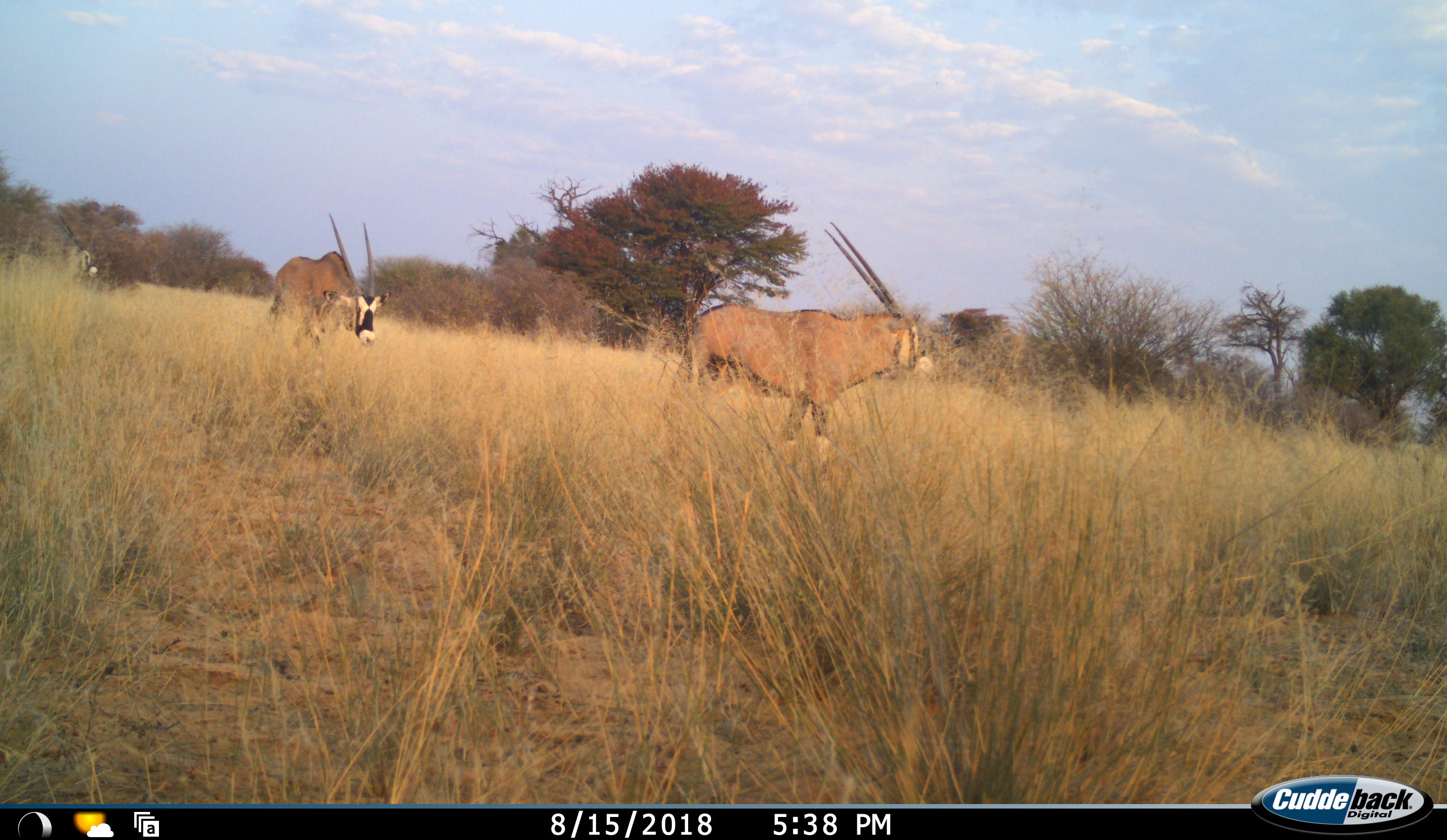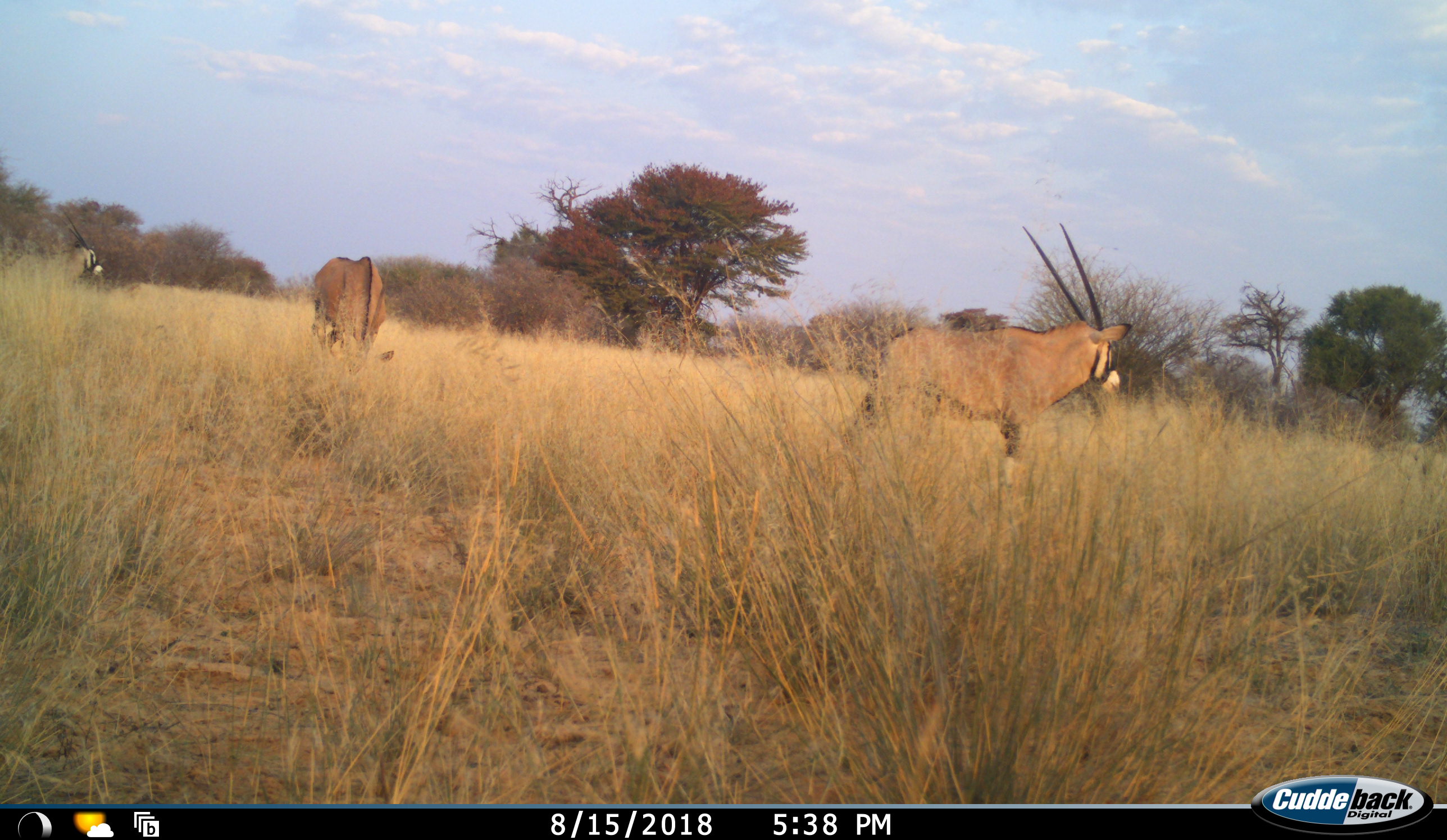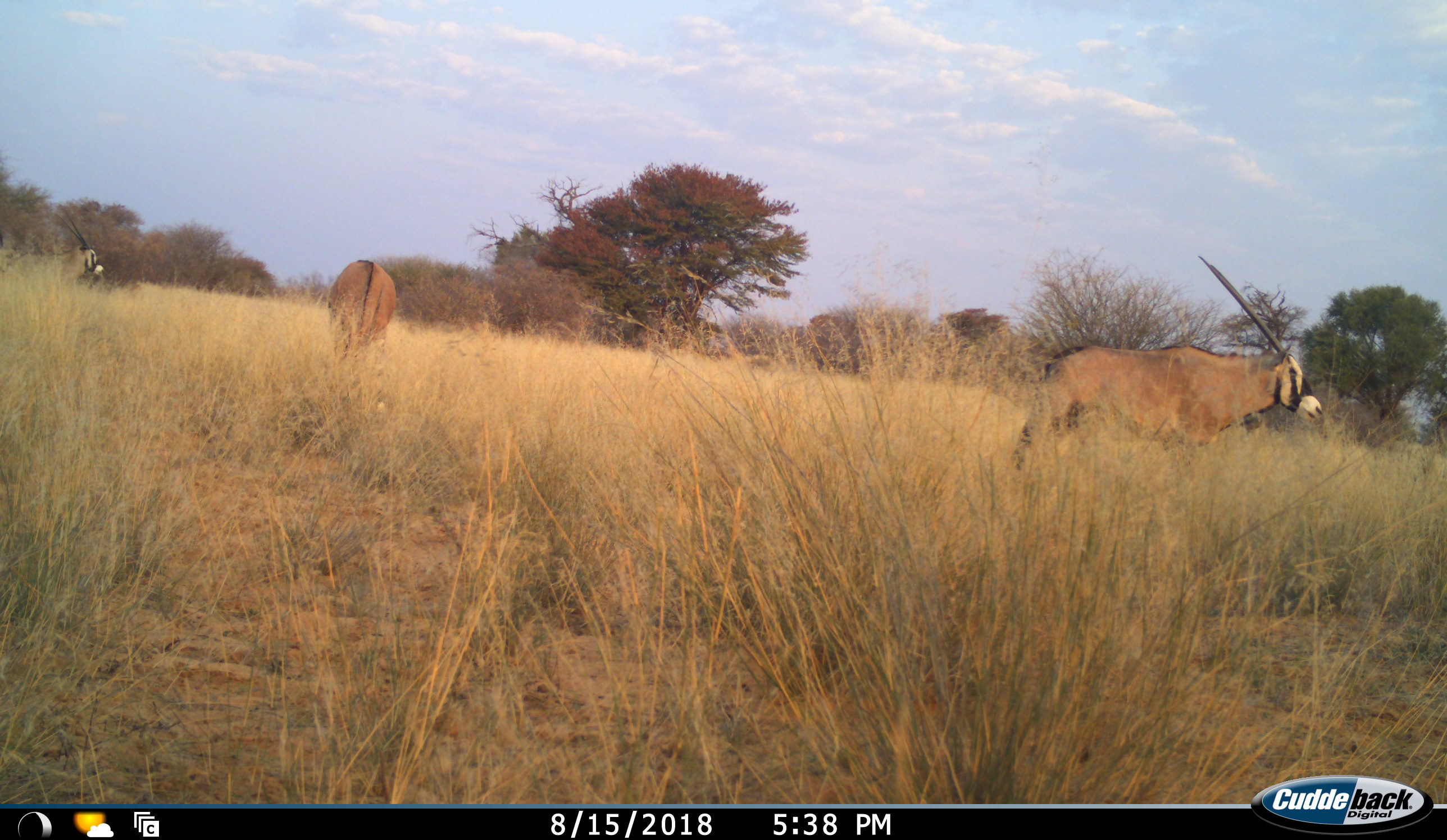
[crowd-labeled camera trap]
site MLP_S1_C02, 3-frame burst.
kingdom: Animalia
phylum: Chordata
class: Mammalia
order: Artiodactyla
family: Bovidae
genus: Oryx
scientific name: Oryx gazella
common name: gemsbok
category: oryx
Oryx (gemsbok) (Oryx gazella), count 3. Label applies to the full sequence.